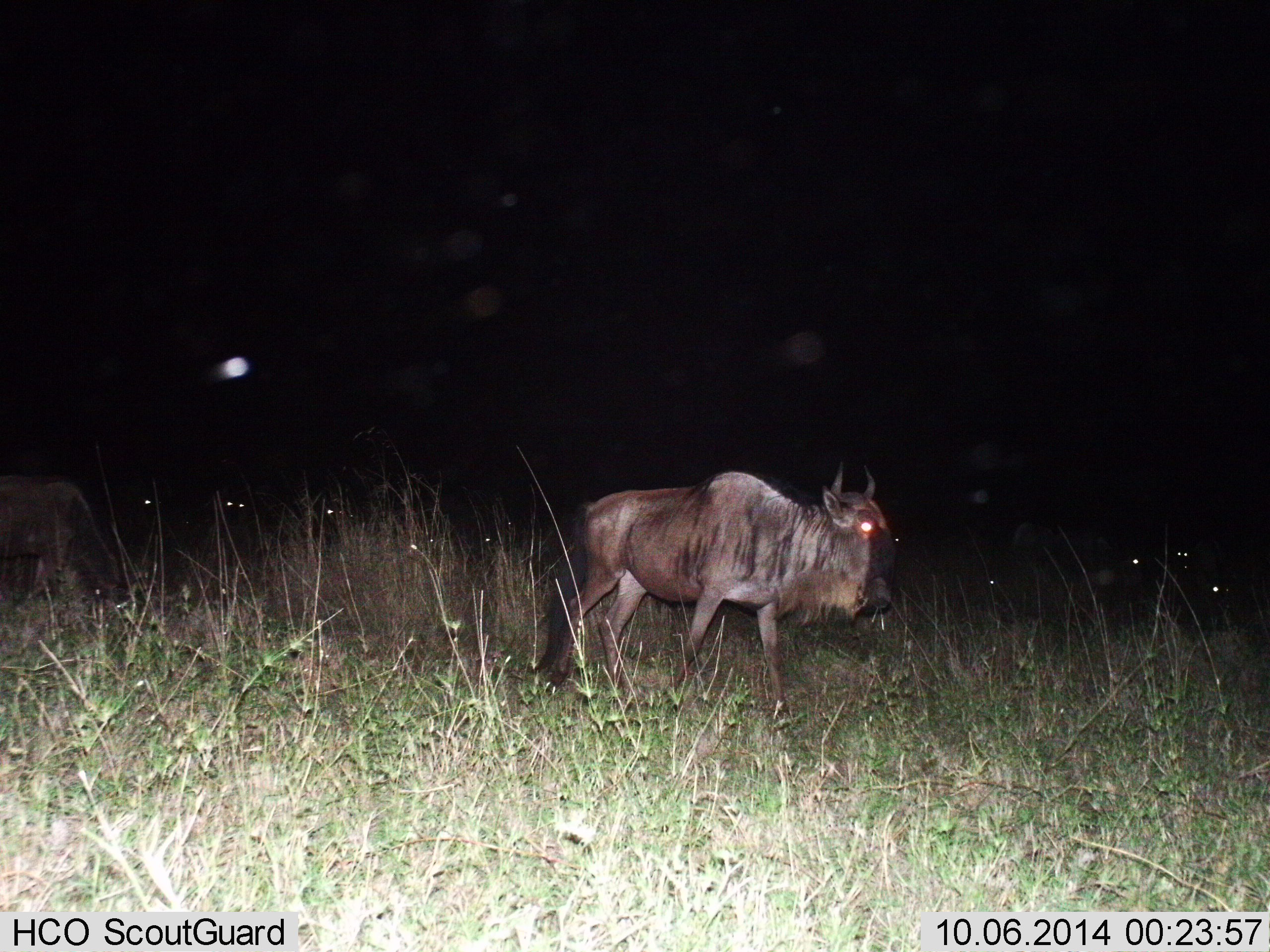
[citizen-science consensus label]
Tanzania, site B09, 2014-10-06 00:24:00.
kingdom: Animalia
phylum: Chordata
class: Mammalia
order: Artiodactyla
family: Bovidae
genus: Connochaetes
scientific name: Connochaetes taurinus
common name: blue wildebeest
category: wildebeest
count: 2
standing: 40%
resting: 10%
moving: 80%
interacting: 0%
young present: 0%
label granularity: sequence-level